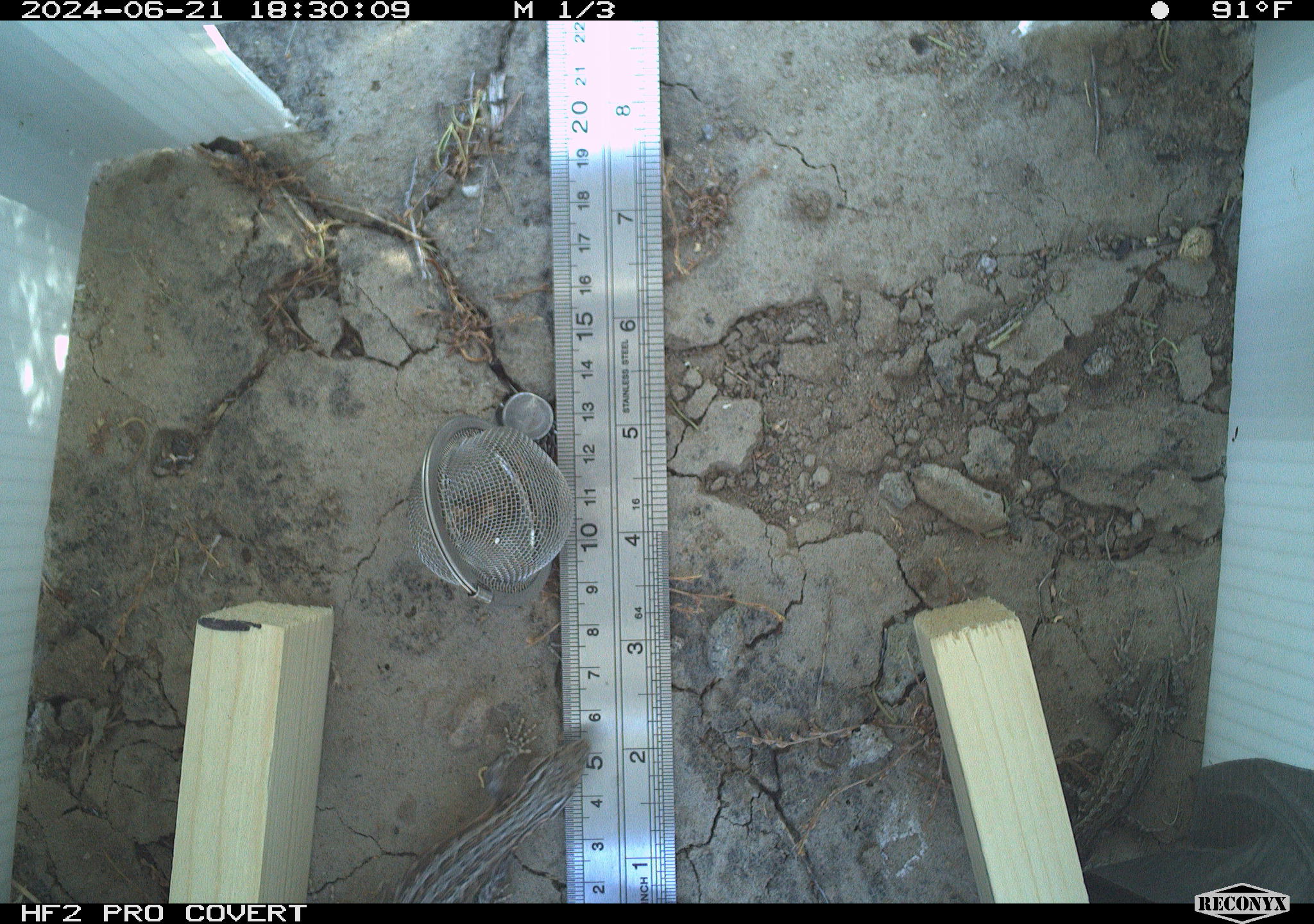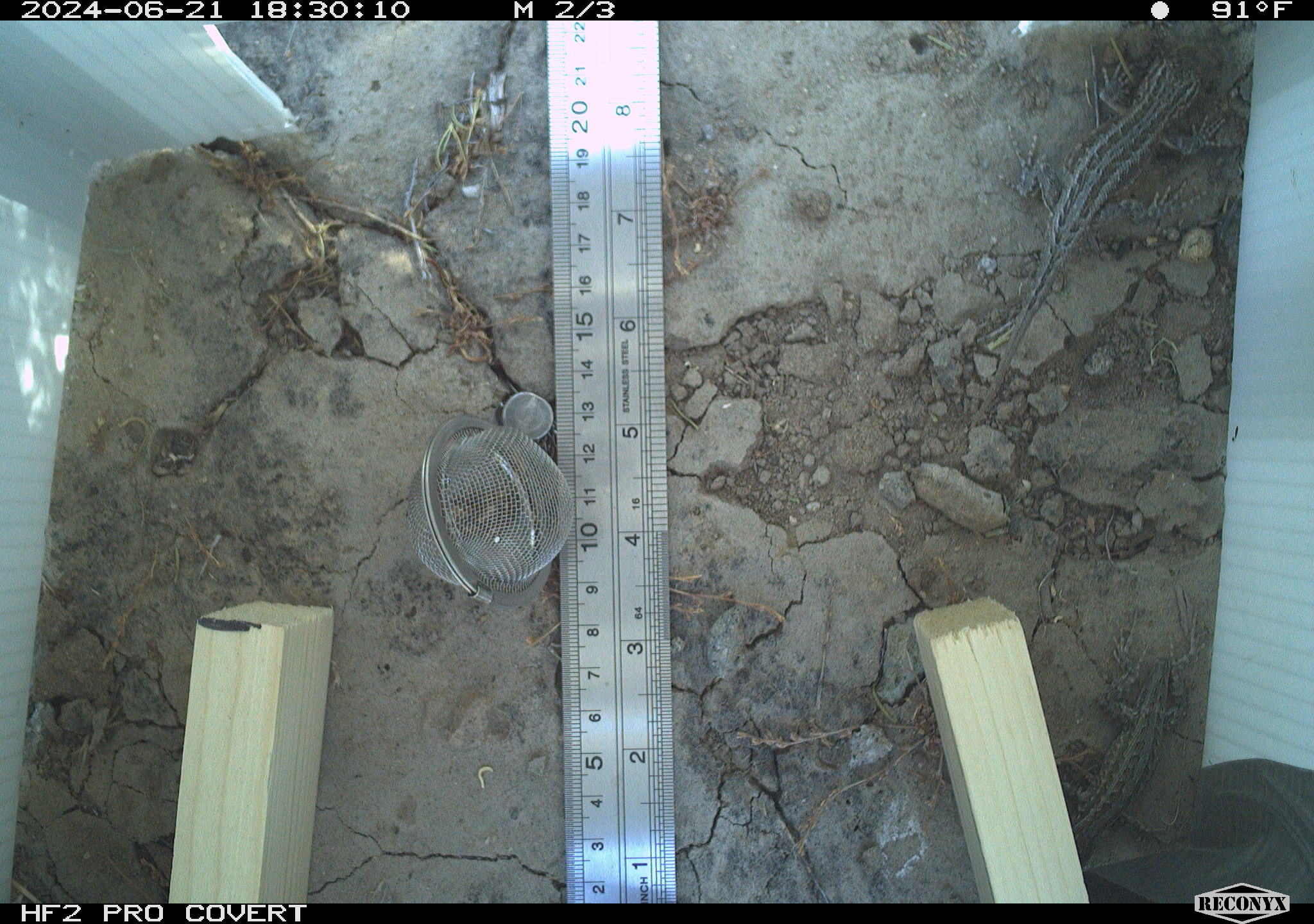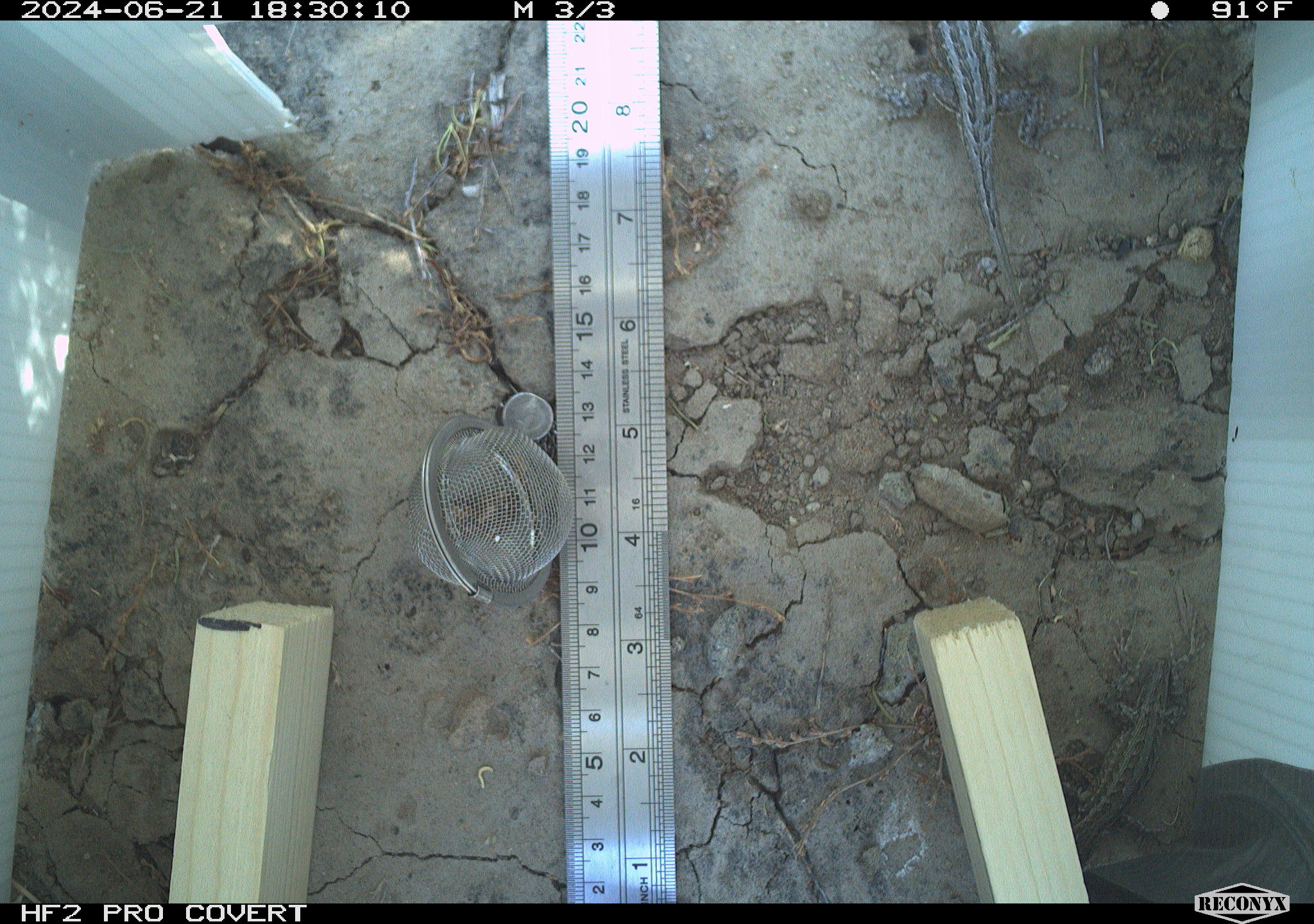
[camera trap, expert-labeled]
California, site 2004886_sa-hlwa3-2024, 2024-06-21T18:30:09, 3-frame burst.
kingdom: Animalia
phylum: Chordata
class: Reptilia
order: Squamata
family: Phrynosomatidae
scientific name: Phrynosomatidae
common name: phrynosomatid lizards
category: phrynosomatidae family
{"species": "phrynosomatidae family (phrynosomatid lizards) (Phrynosomatidae)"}